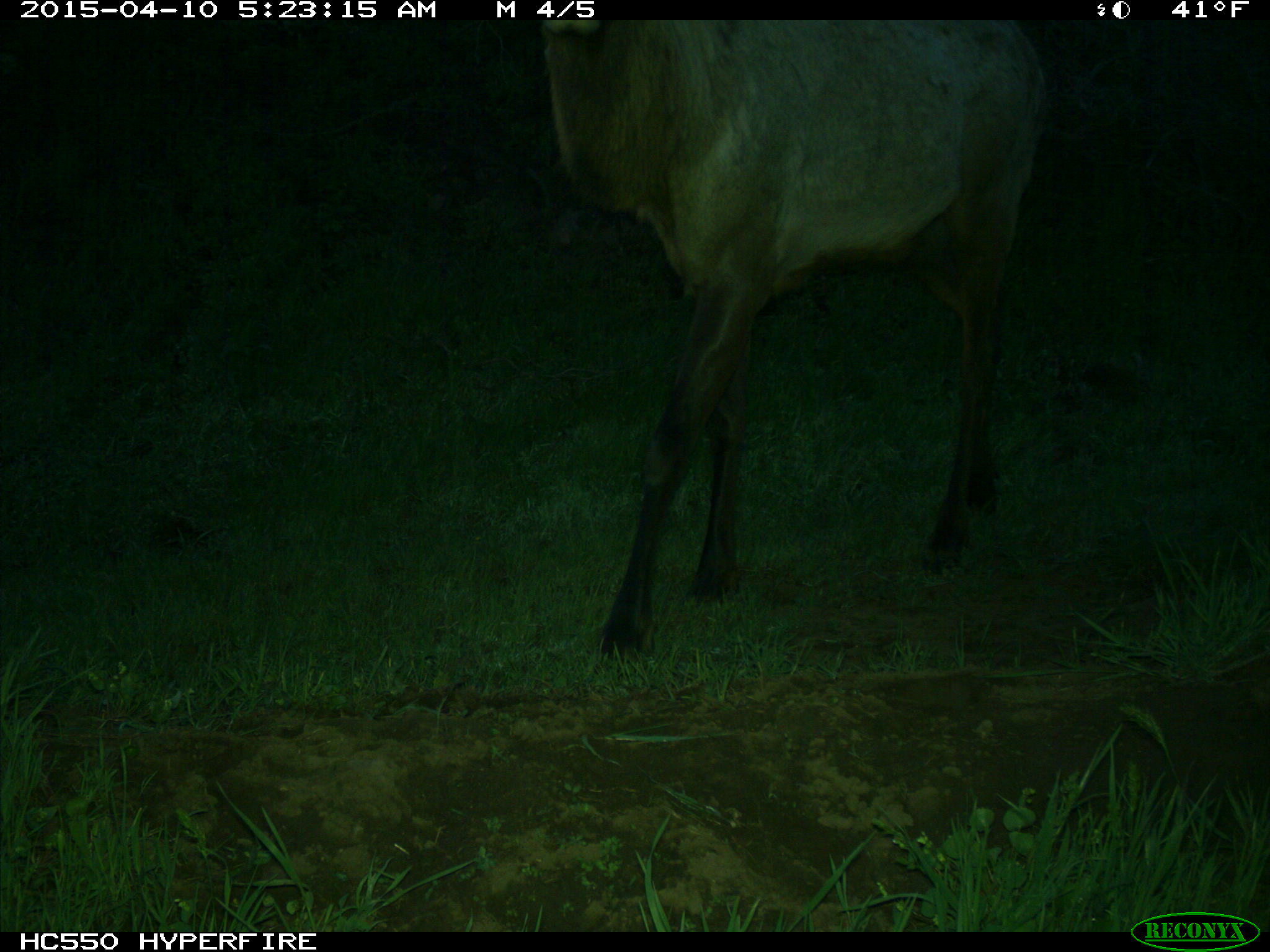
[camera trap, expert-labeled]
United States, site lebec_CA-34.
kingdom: Animalia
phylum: Chordata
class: Mammalia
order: Artiodactyla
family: Cervidae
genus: Cervus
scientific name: Cervus canadensis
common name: elk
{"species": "Cervus canadensis (elk)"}